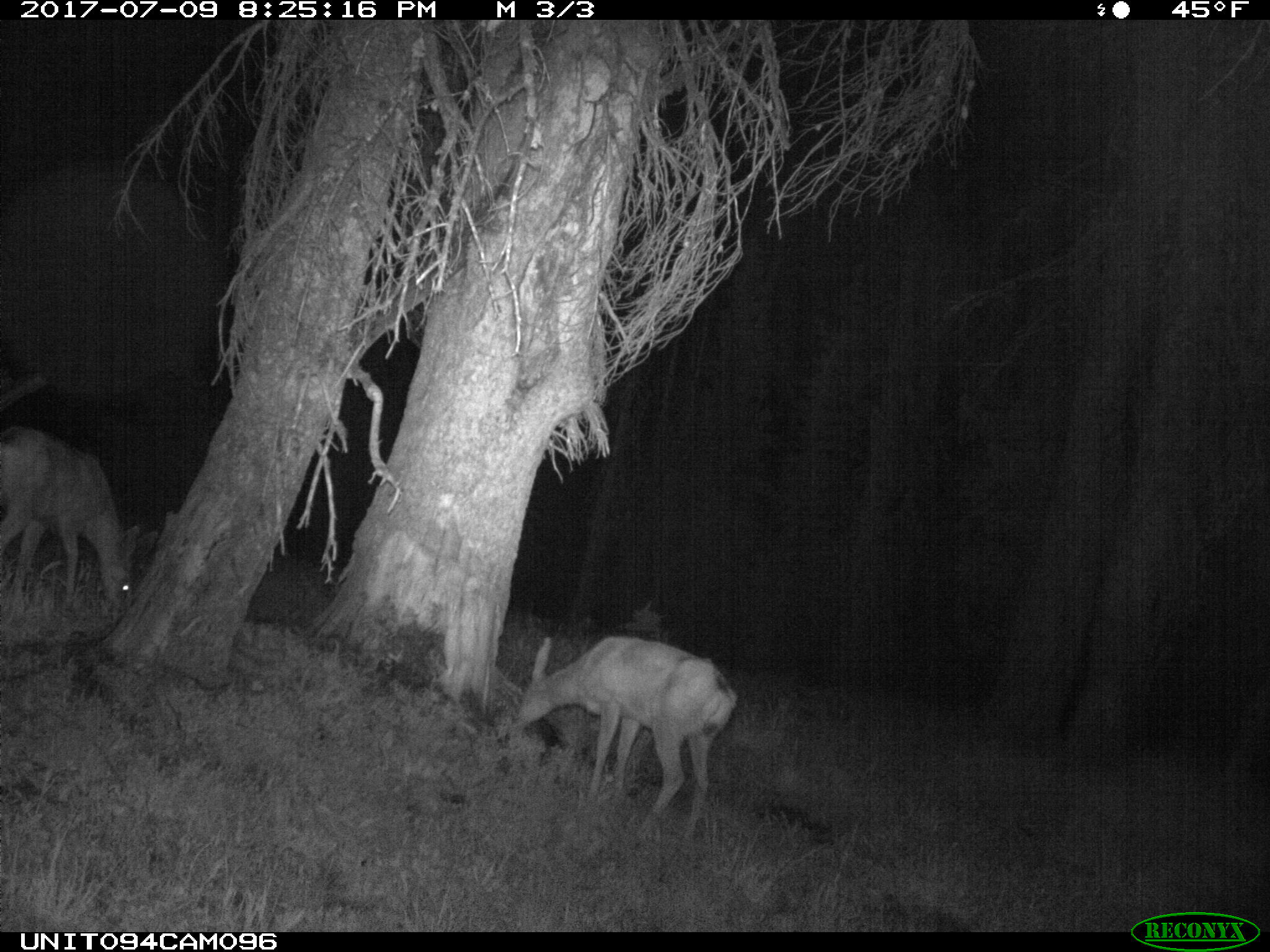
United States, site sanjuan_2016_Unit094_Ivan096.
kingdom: Animalia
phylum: Chordata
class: Mammalia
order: Artiodactyla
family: Cervidae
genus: Odocoileus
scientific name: Odocoileus hemionus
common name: mule deer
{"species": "Odocoileus hemionus (mule deer)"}